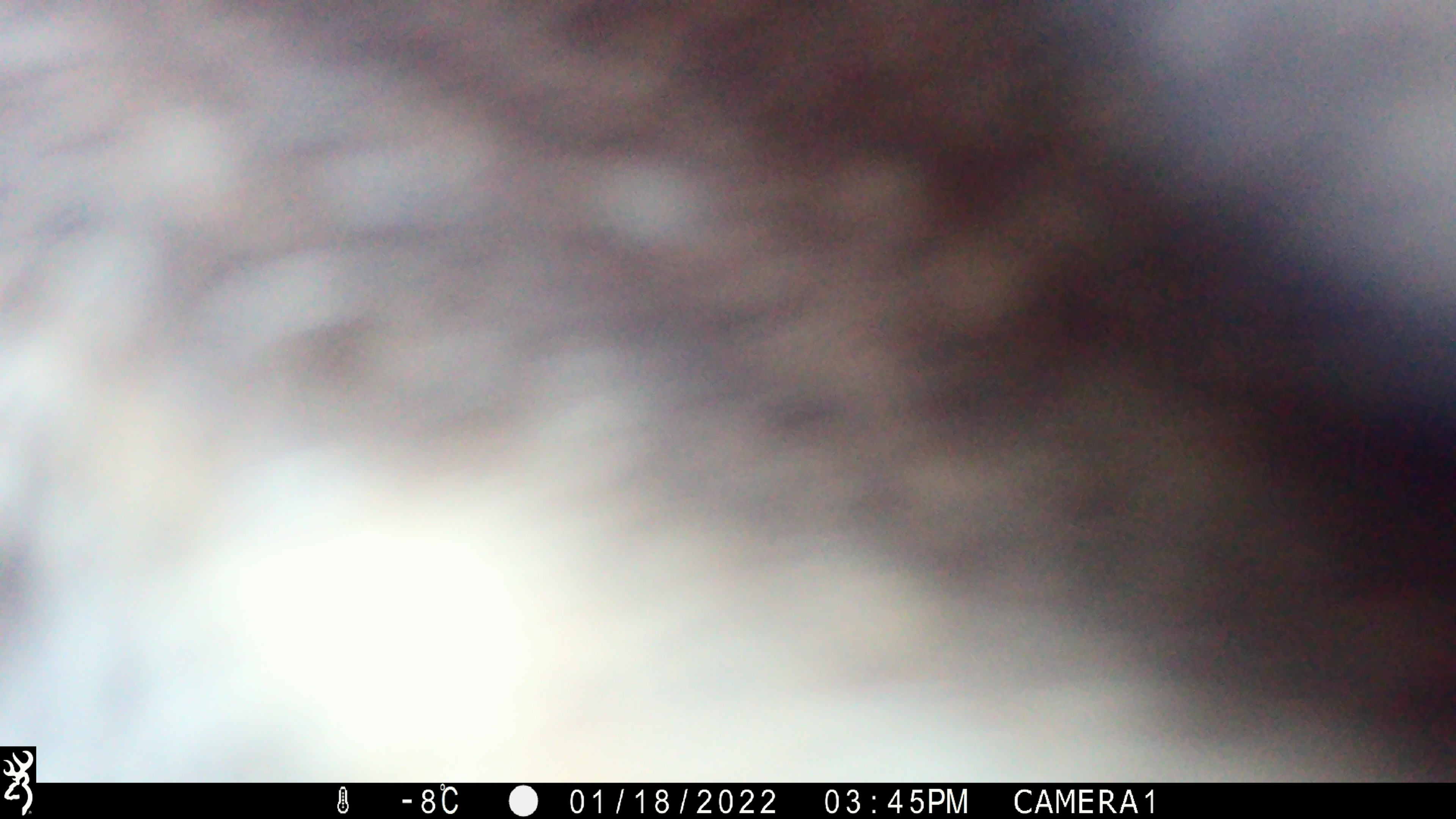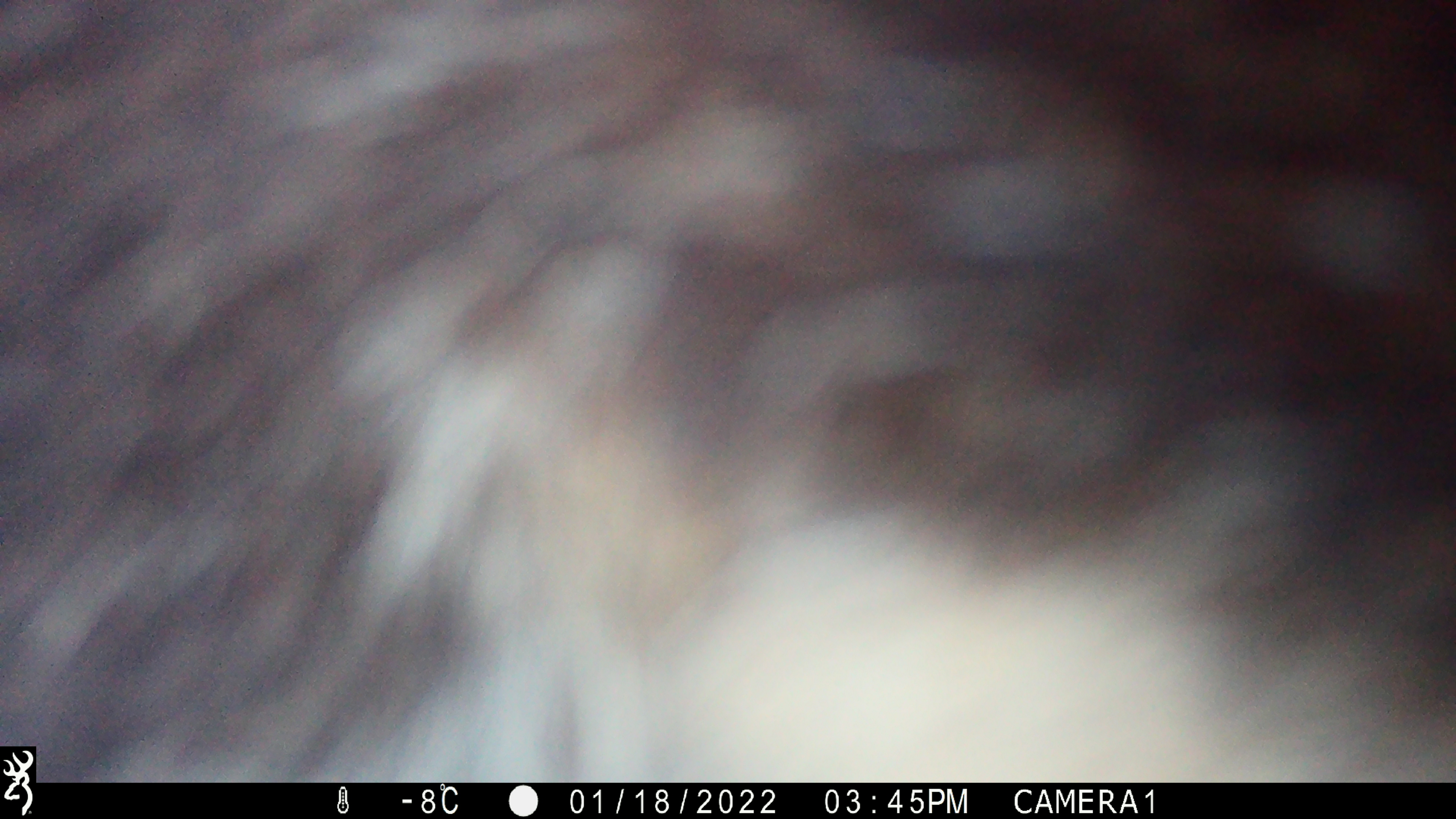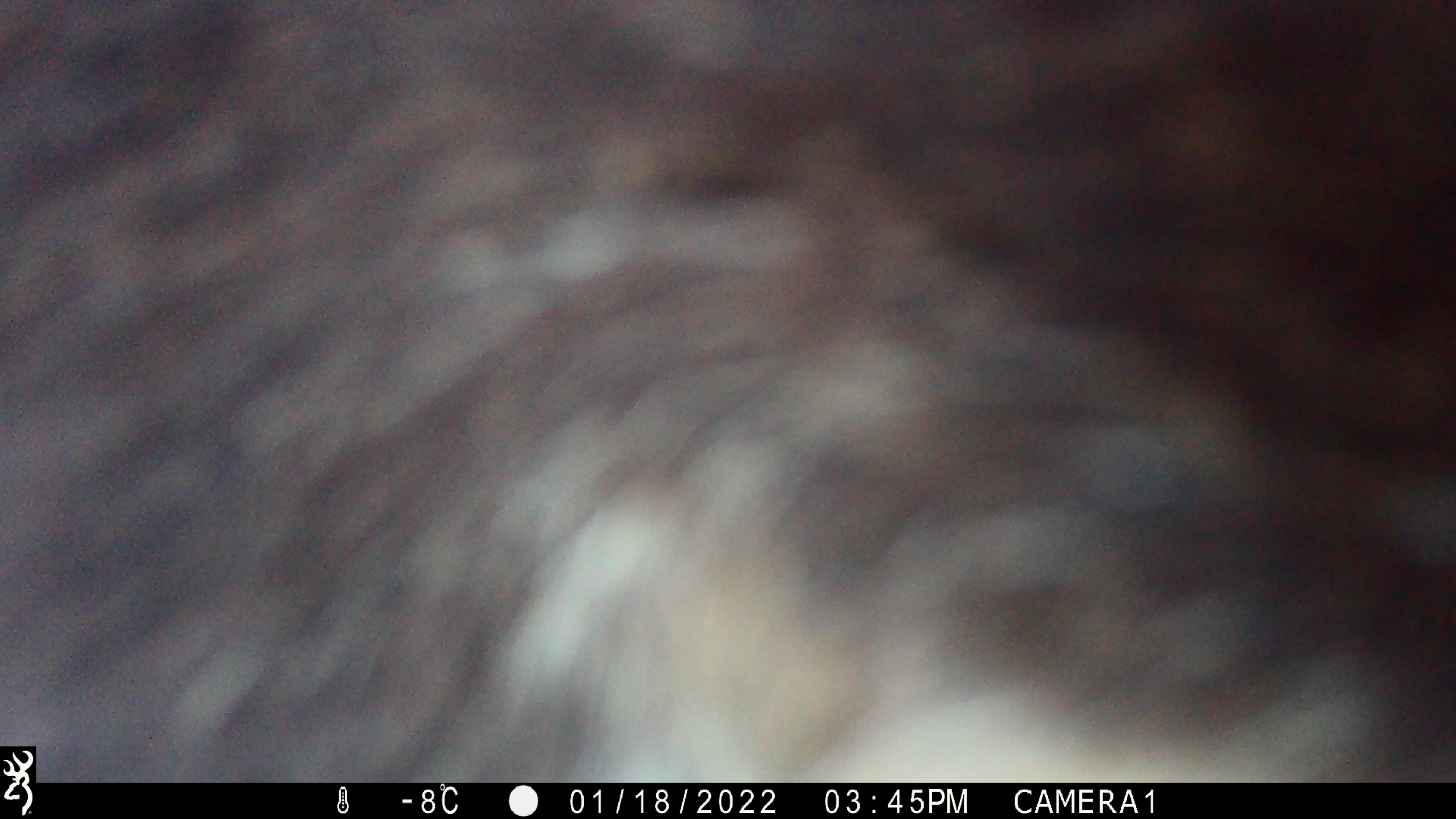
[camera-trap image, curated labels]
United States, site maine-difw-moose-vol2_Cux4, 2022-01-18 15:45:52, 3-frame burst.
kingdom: Animalia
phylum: Chordata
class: Mammalia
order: Artiodactyla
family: Cervidae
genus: Alces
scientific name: Alces alces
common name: moose